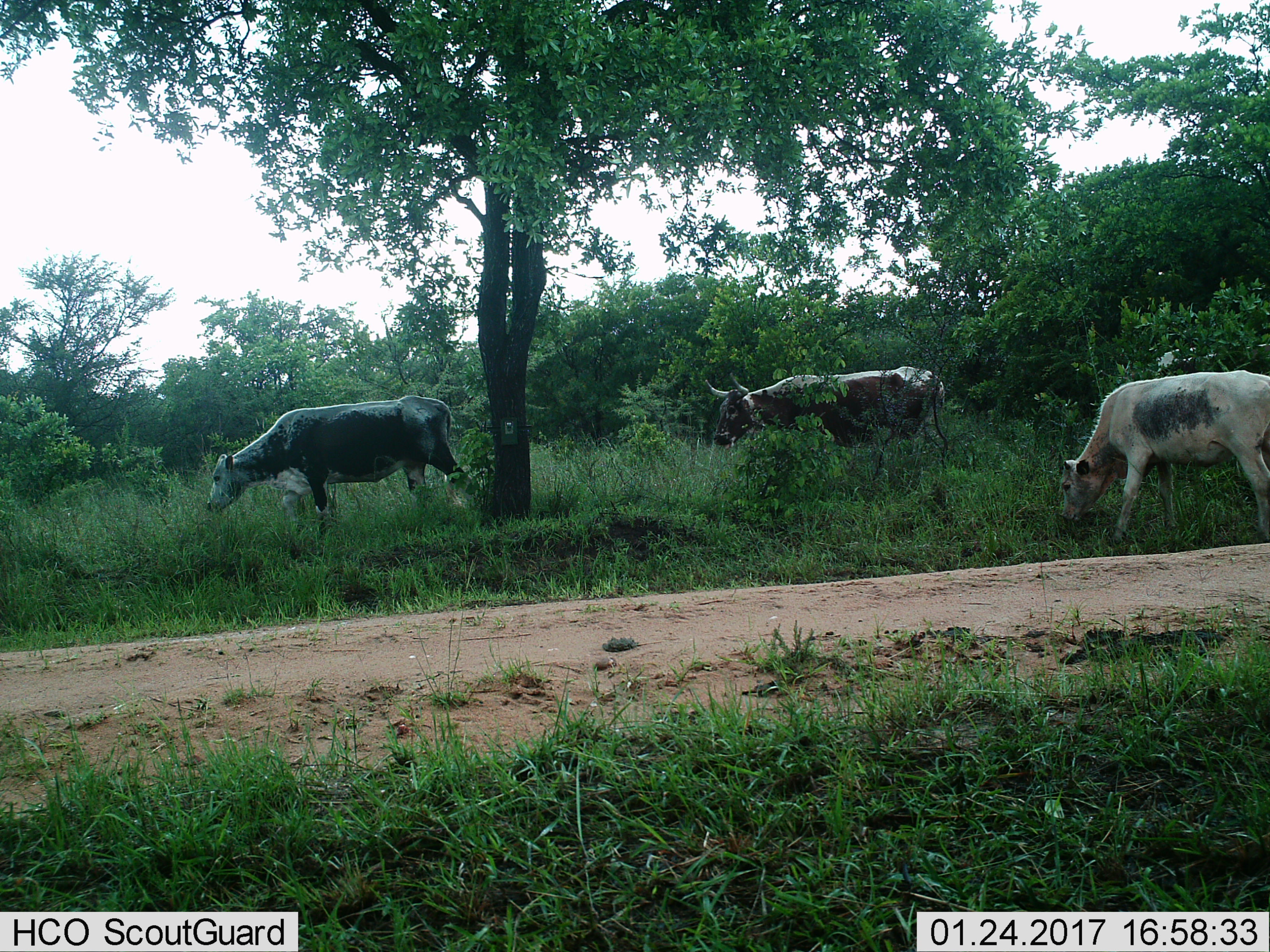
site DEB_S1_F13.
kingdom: Animalia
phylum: Chordata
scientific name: Vertebrata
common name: domestic animal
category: domesticanimal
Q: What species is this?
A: Domesticanimal (domestic animal) (Vertebrata).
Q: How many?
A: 3.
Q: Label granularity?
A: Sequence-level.